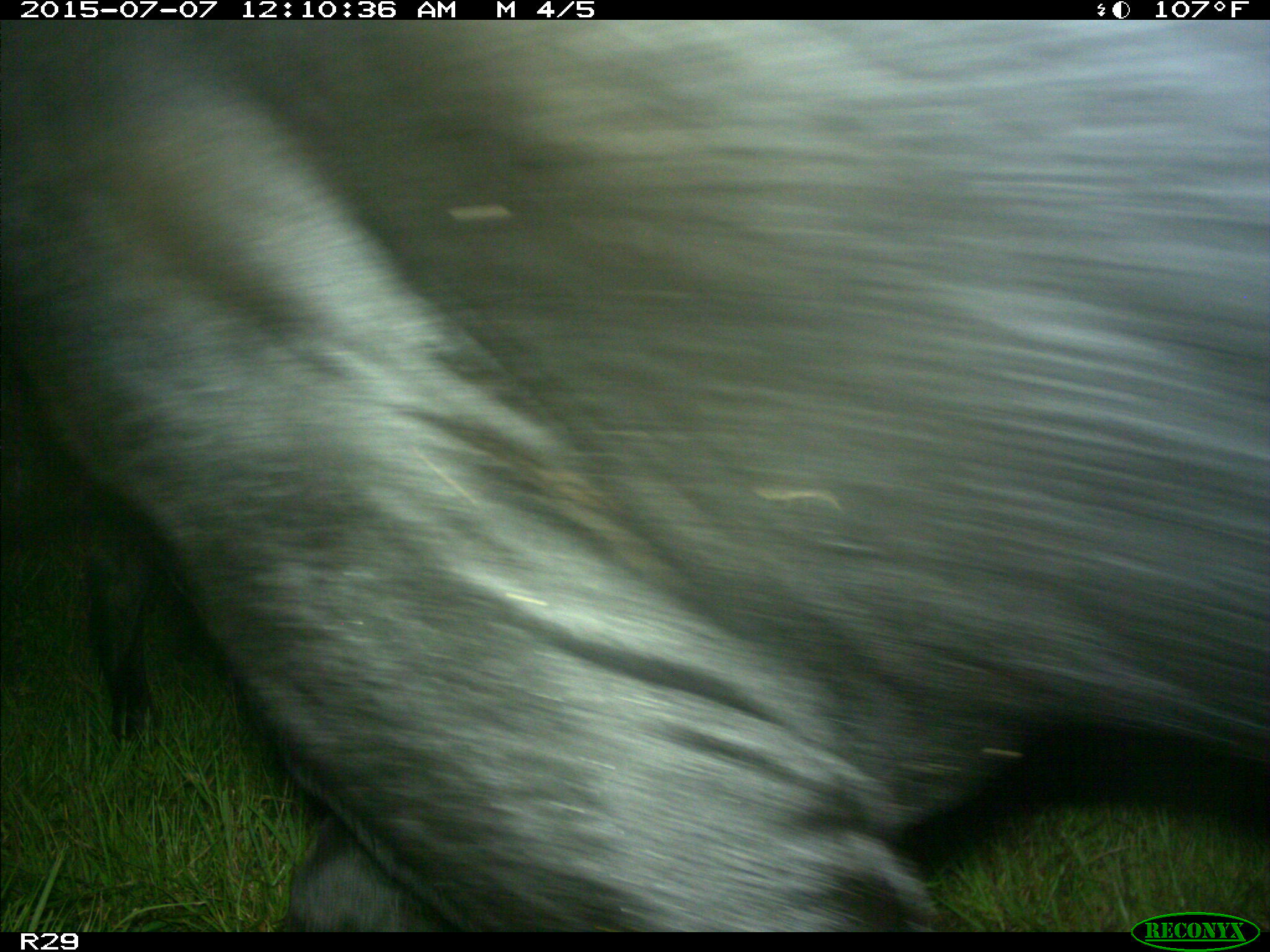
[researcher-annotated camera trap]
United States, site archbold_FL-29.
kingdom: Animalia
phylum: Chordata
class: Mammalia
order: Artiodactyla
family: Bovidae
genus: Bos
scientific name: Bos taurus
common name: domestic cow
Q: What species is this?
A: Bos taurus (domestic cow).